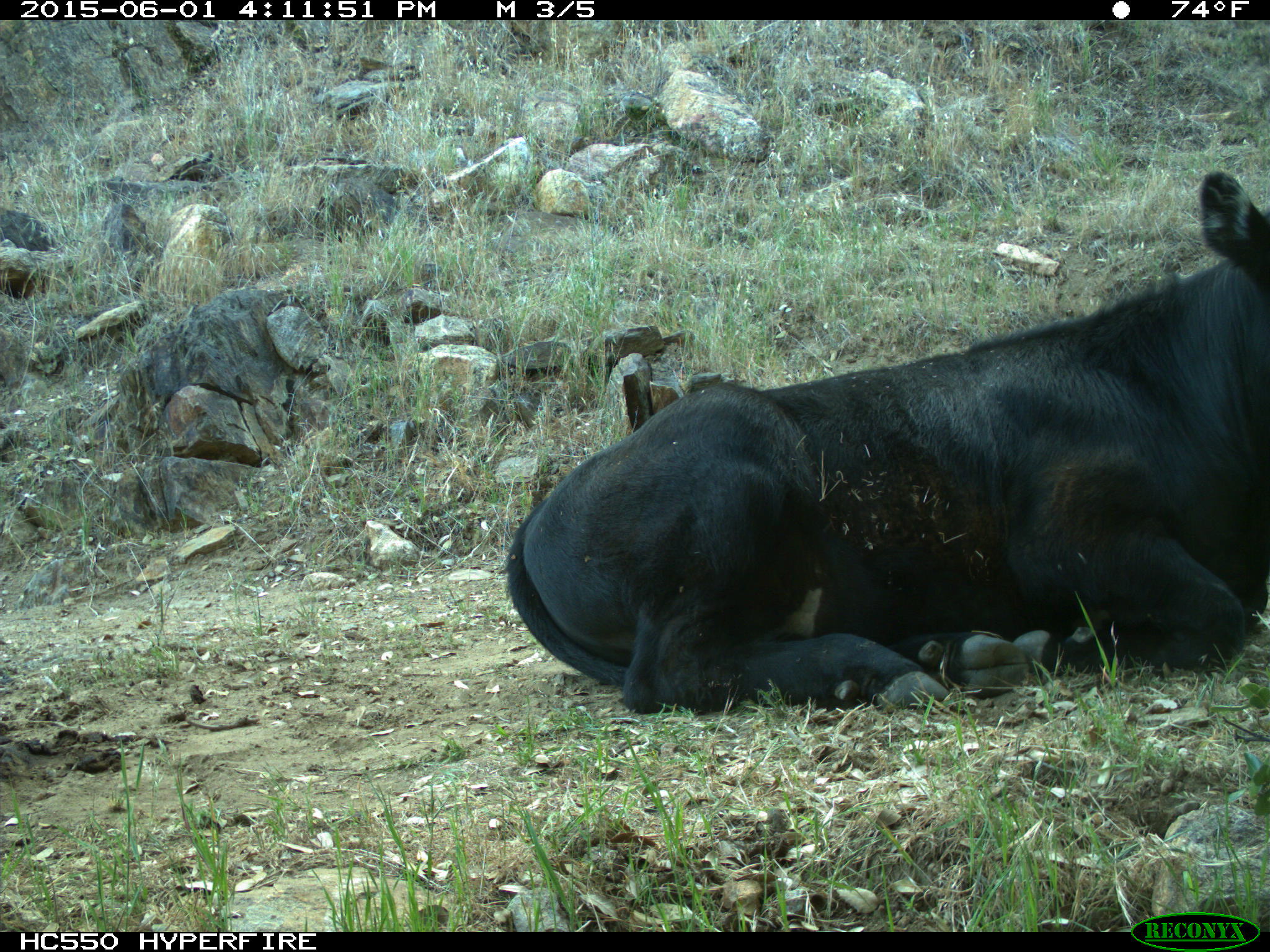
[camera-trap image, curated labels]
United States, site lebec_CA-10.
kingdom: Animalia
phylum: Chordata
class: Mammalia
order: Artiodactyla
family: Bovidae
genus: Bos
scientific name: Bos taurus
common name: domestic cow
Bos taurus (domestic cow).